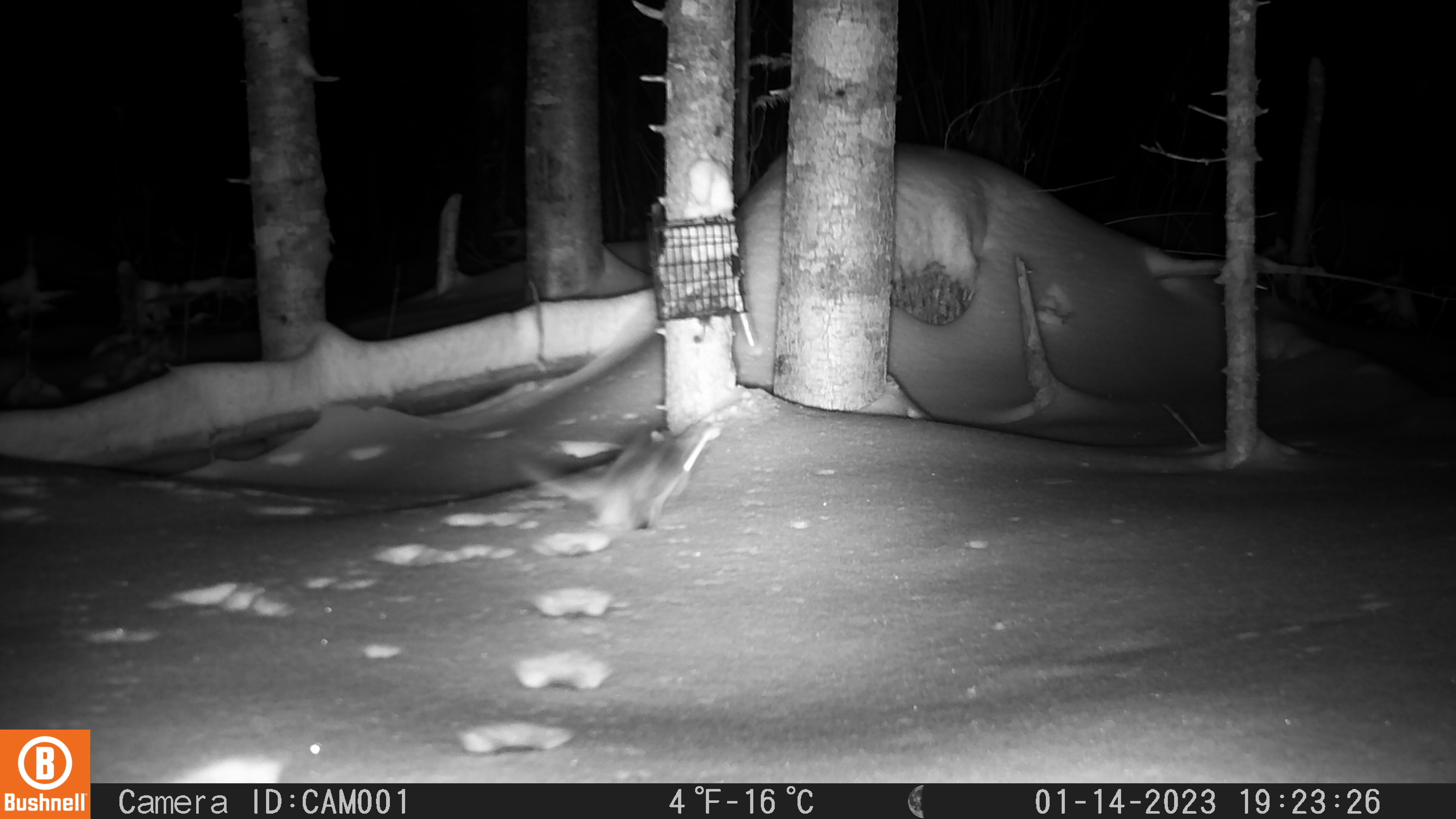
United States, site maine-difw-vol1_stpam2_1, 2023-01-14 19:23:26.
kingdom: Animalia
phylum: Chordata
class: Mammalia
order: Rodentia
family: Sciuridae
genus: Glaucomys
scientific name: Glaucomys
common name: flying squirrel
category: flying squirrel sp.